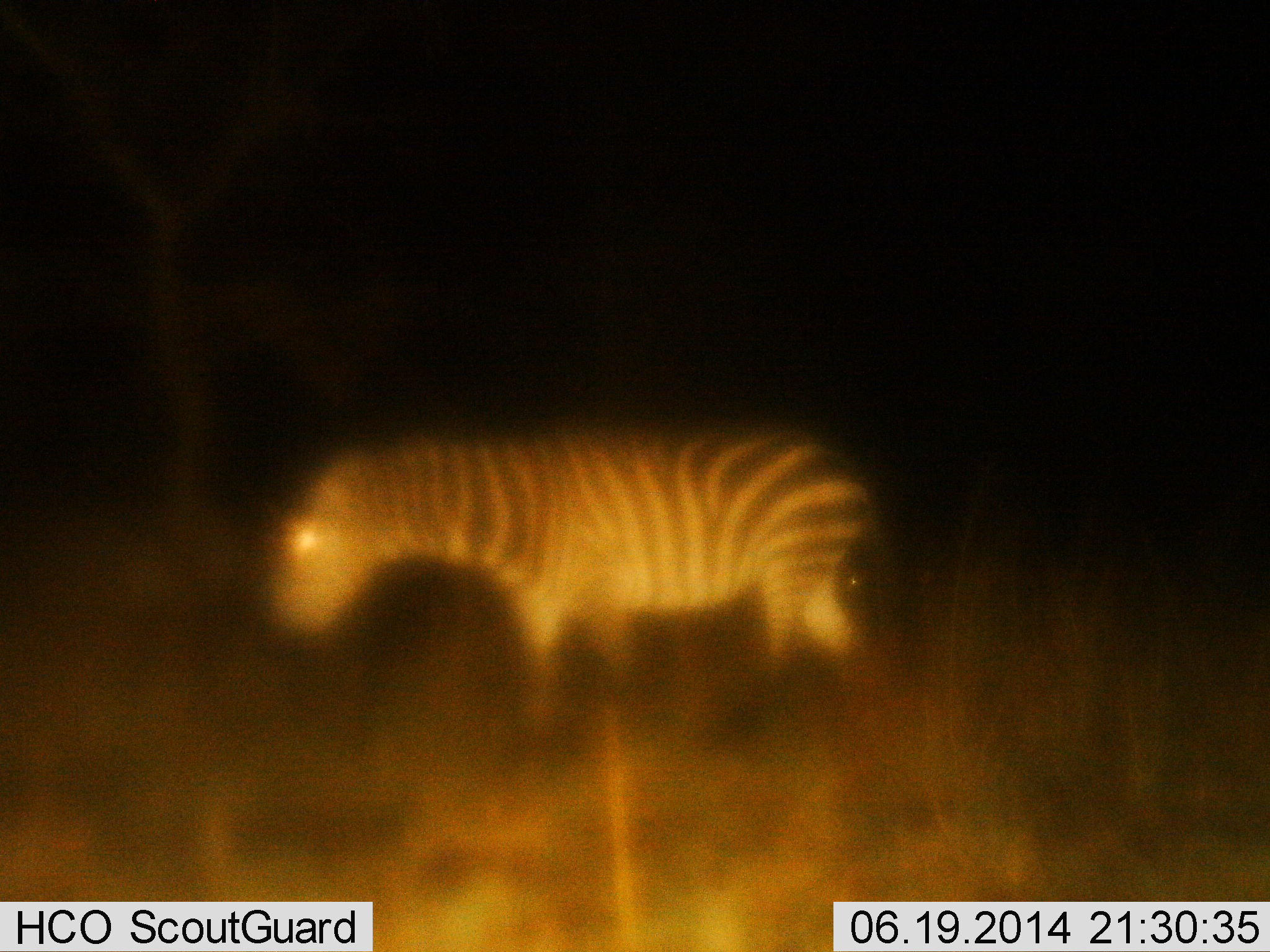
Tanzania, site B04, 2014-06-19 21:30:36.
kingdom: Animalia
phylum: Chordata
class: Mammalia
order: Perissodactyla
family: Equidae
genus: Equus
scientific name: Equus quagga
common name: plains zebra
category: zebra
Zebra (plains zebra) (Equus quagga), count 1. Behavior (volunteer vote fractions): standing 60%, resting 0%, moving 50%, interacting 0%. Young present (vote fraction): 0%. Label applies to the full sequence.